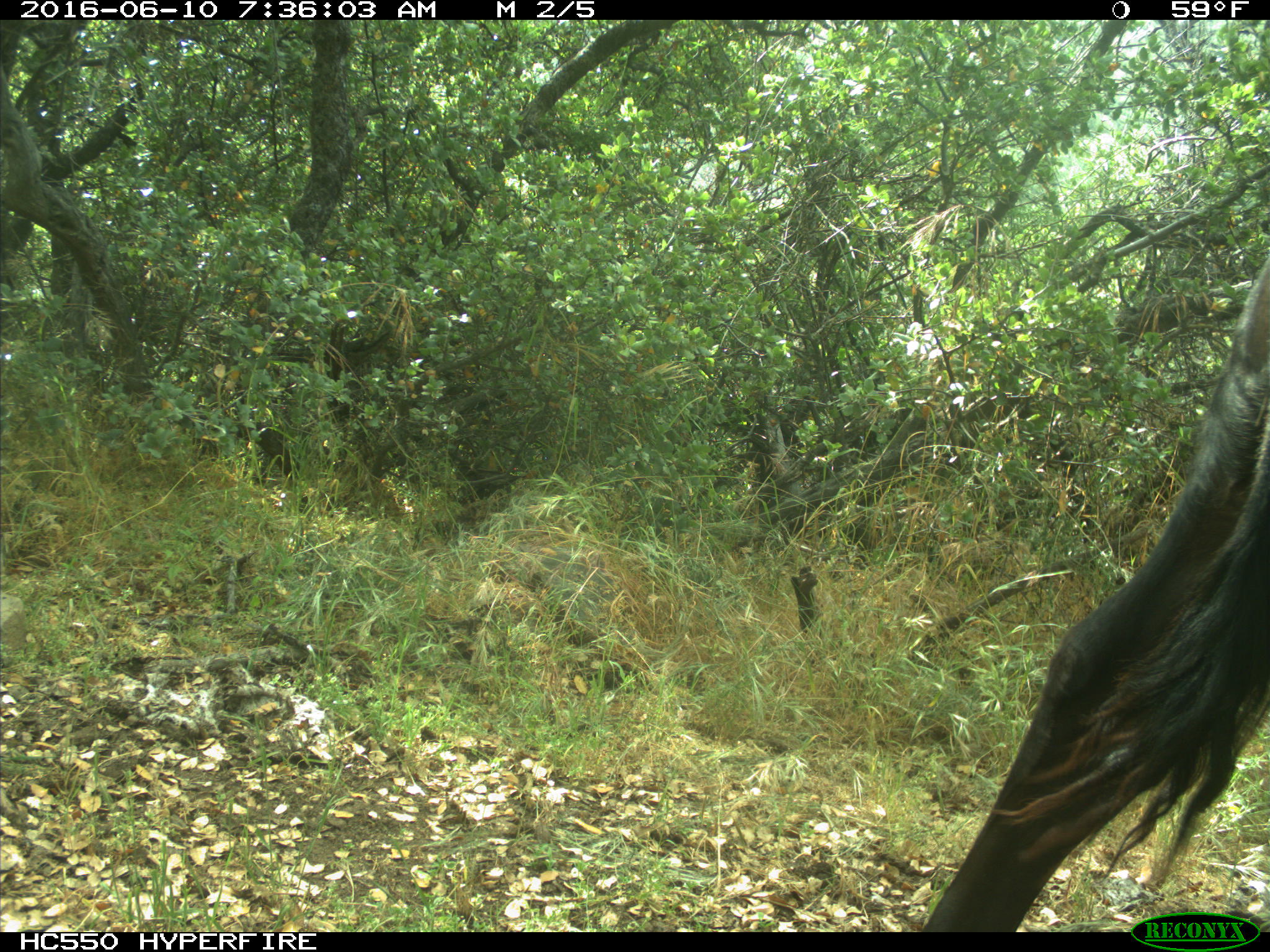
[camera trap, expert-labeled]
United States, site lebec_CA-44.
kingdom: Animalia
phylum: Chordata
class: Mammalia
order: Artiodactyla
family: Bovidae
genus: Bos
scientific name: Bos taurus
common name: domestic cow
Bos taurus (domestic cow).